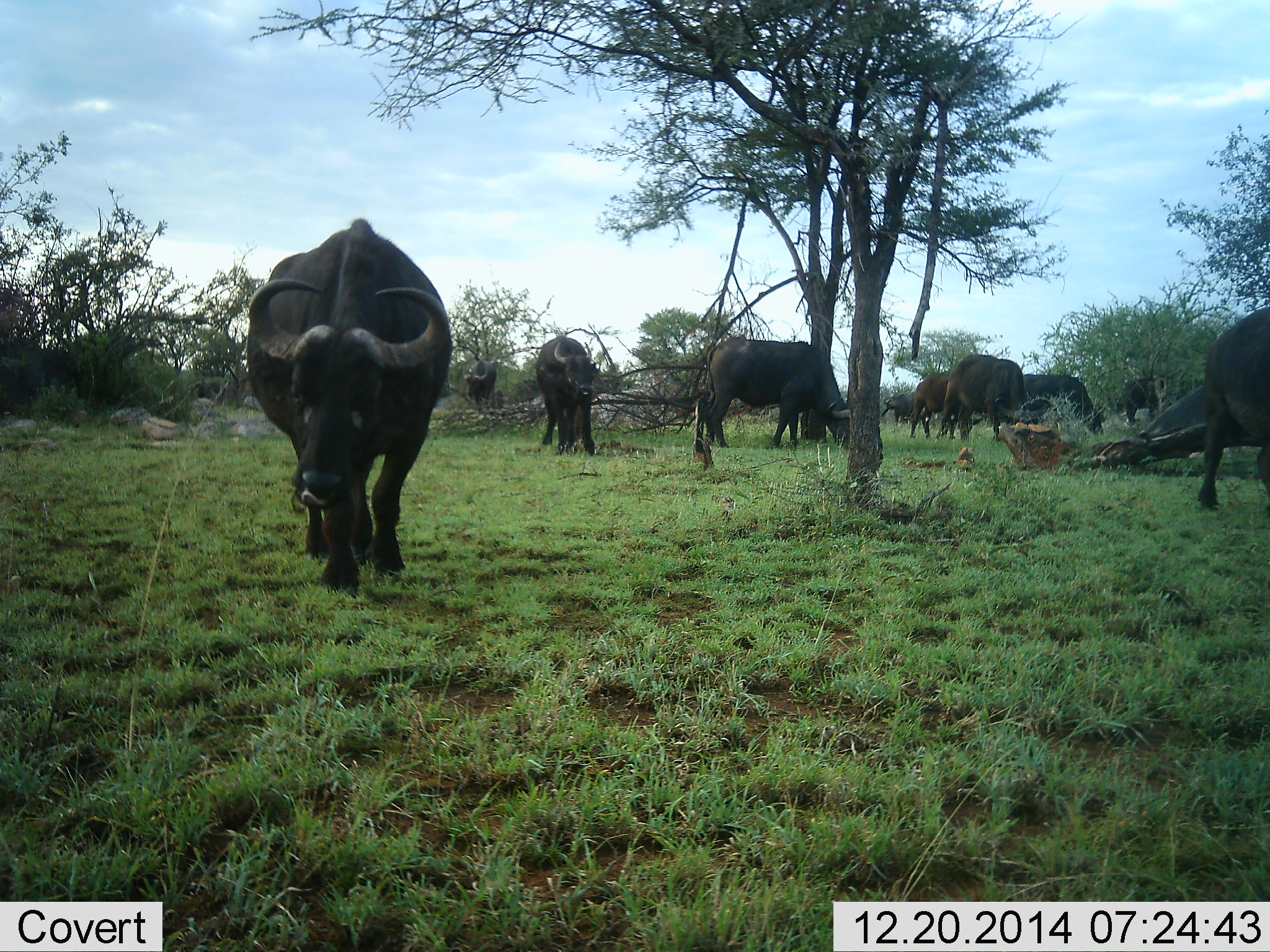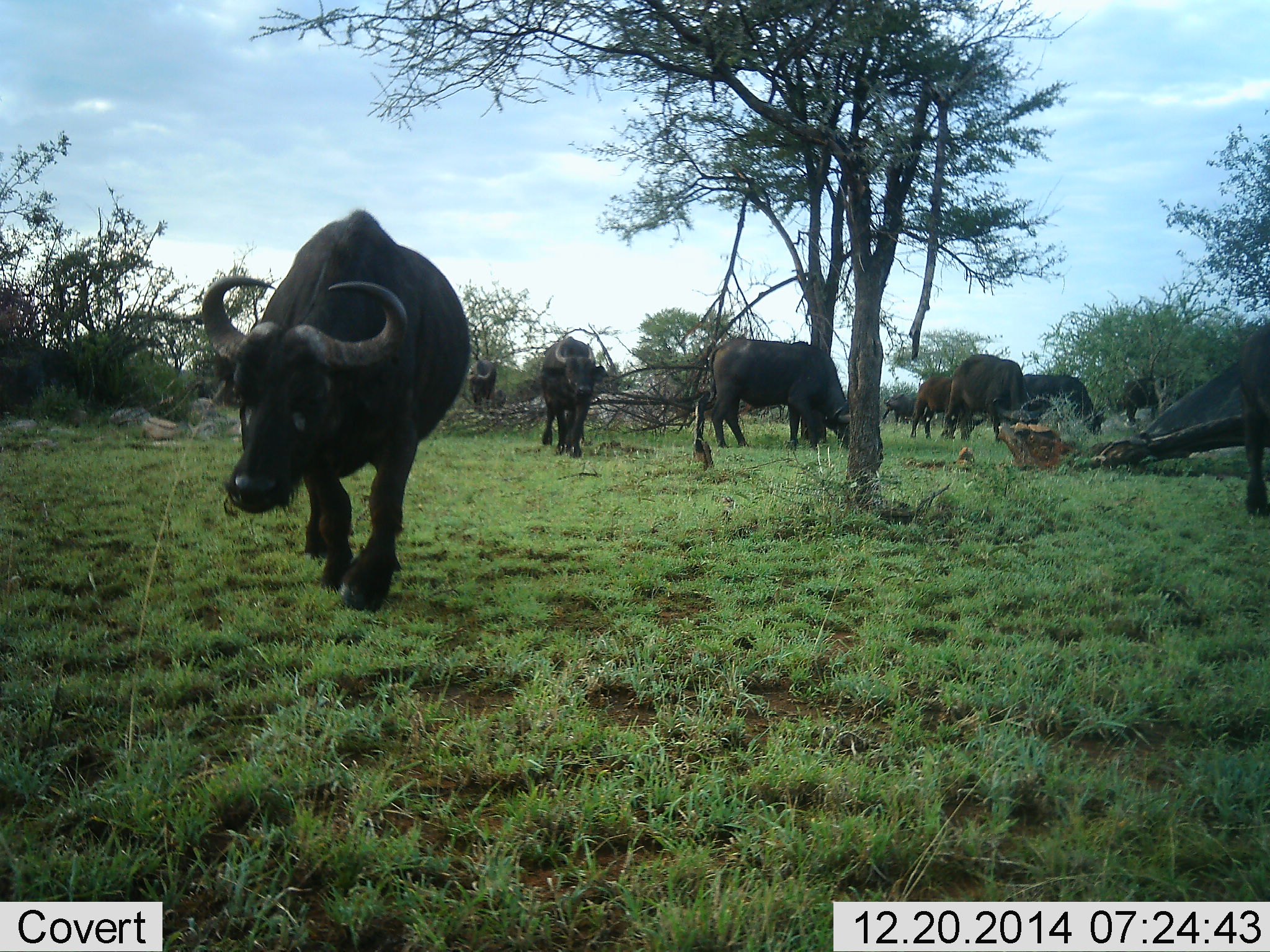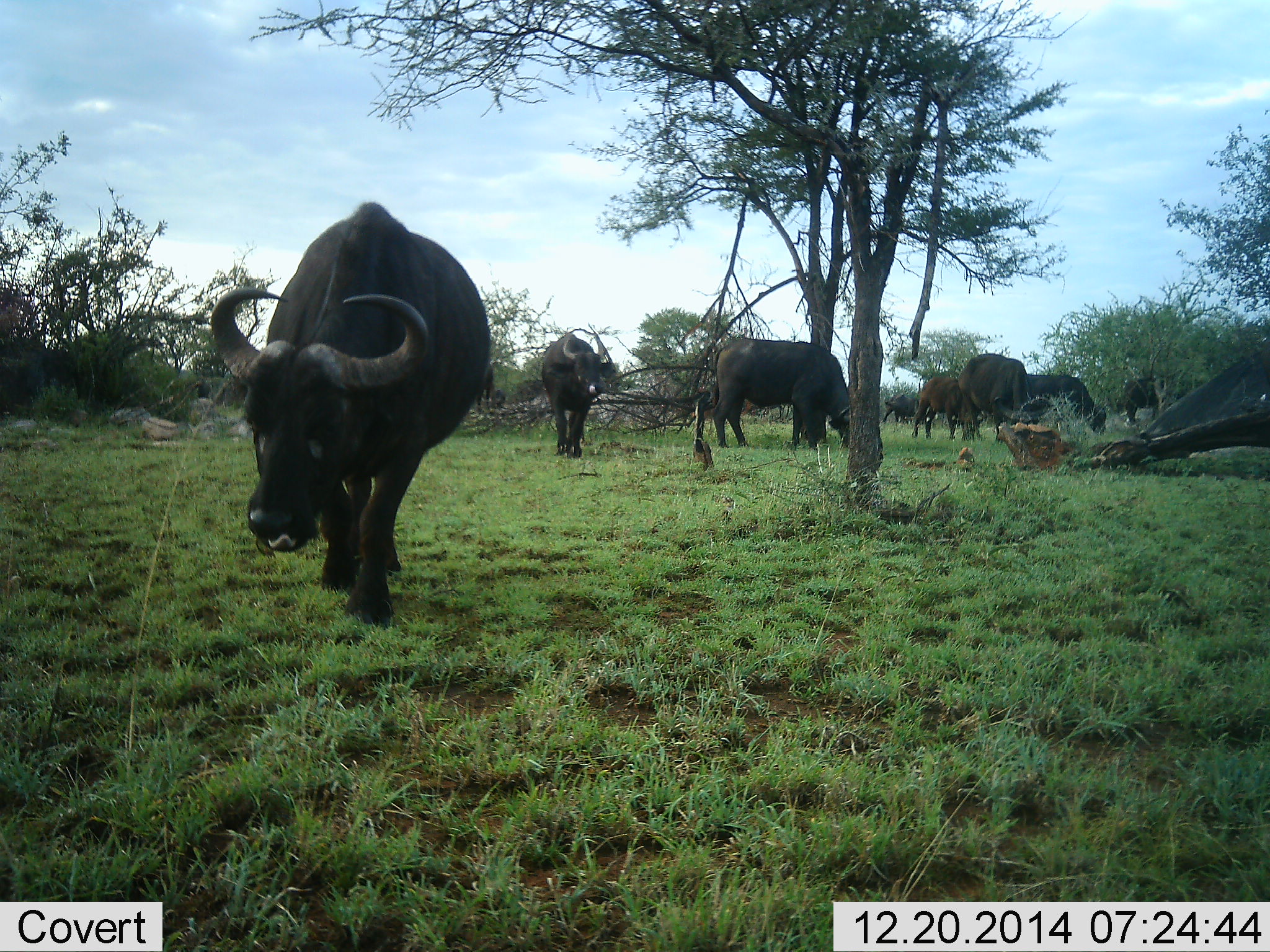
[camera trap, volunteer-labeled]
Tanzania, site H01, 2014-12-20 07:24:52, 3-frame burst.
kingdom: Animalia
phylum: Chordata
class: Mammalia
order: Artiodactyla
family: Bovidae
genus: Syncerus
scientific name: Syncerus caffer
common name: cape buffalo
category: buffalo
Buffalo (cape buffalo) (Syncerus caffer), count 10. Behavior (volunteer vote fractions): standing 10%, resting 0%, moving 90%, interacting 0%. Young present (vote fraction): 10%. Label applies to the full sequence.